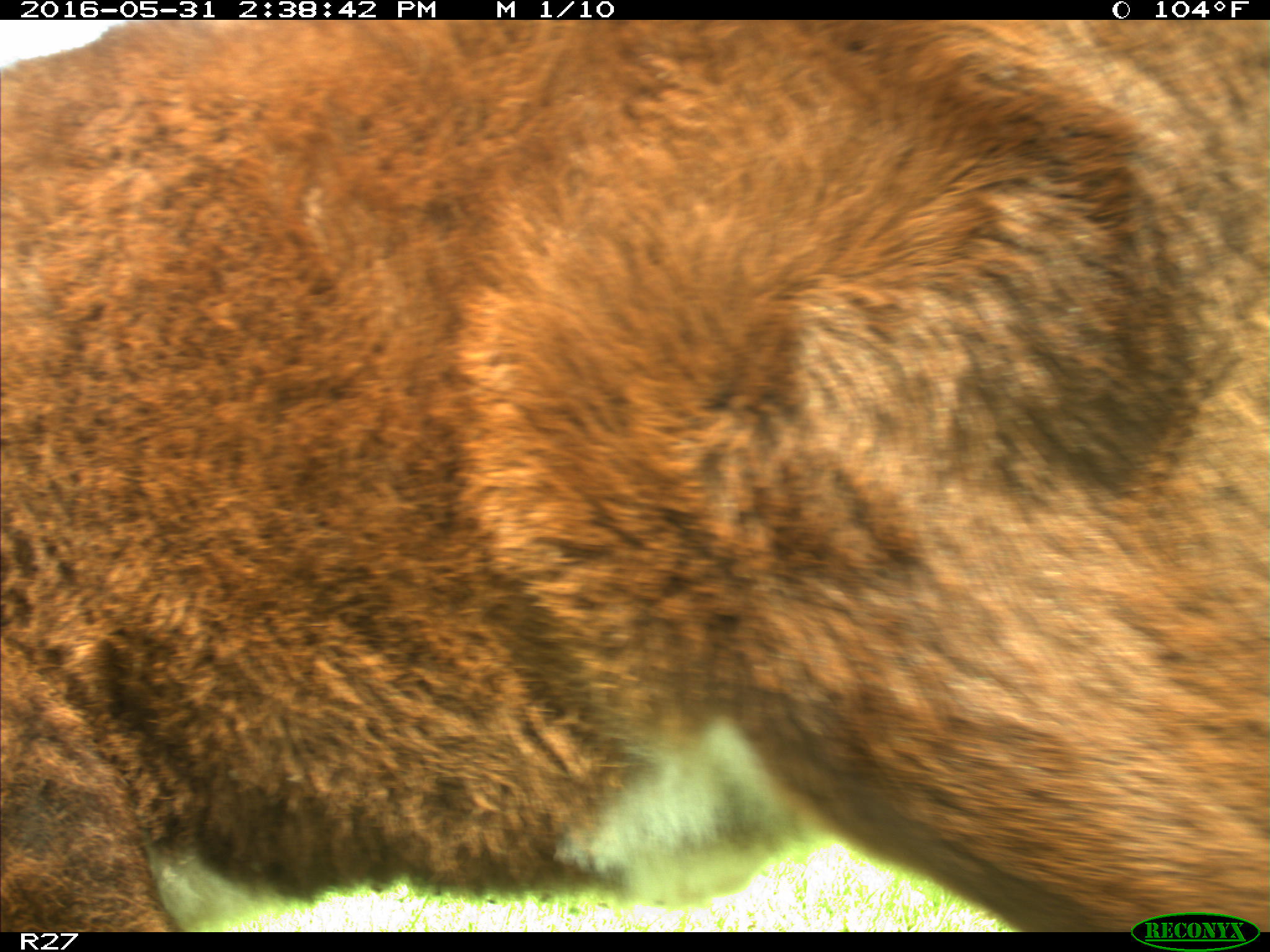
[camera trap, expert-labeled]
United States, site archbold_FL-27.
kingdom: Animalia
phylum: Chordata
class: Mammalia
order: Artiodactyla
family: Bovidae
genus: Bos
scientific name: Bos taurus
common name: domestic cow